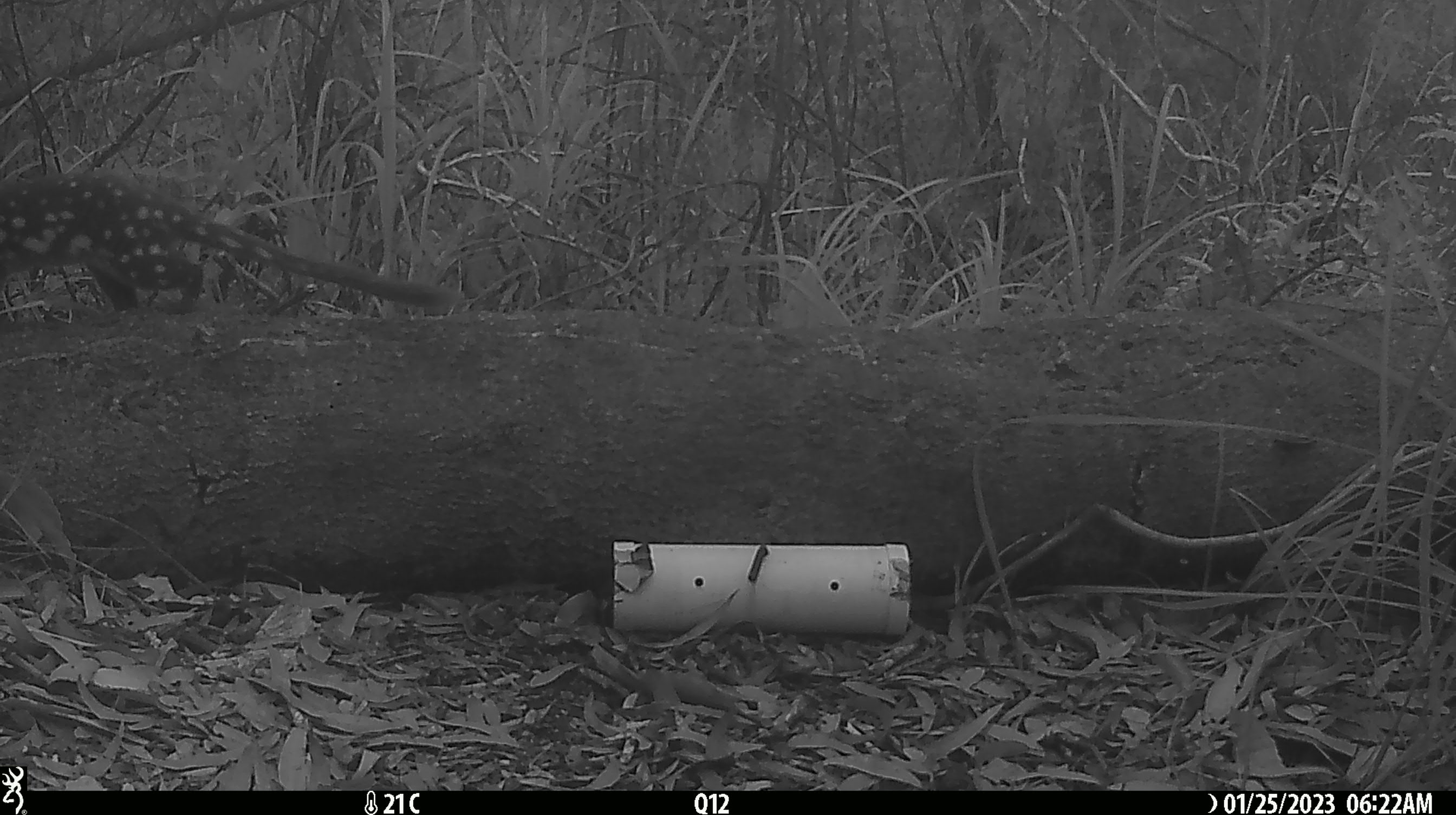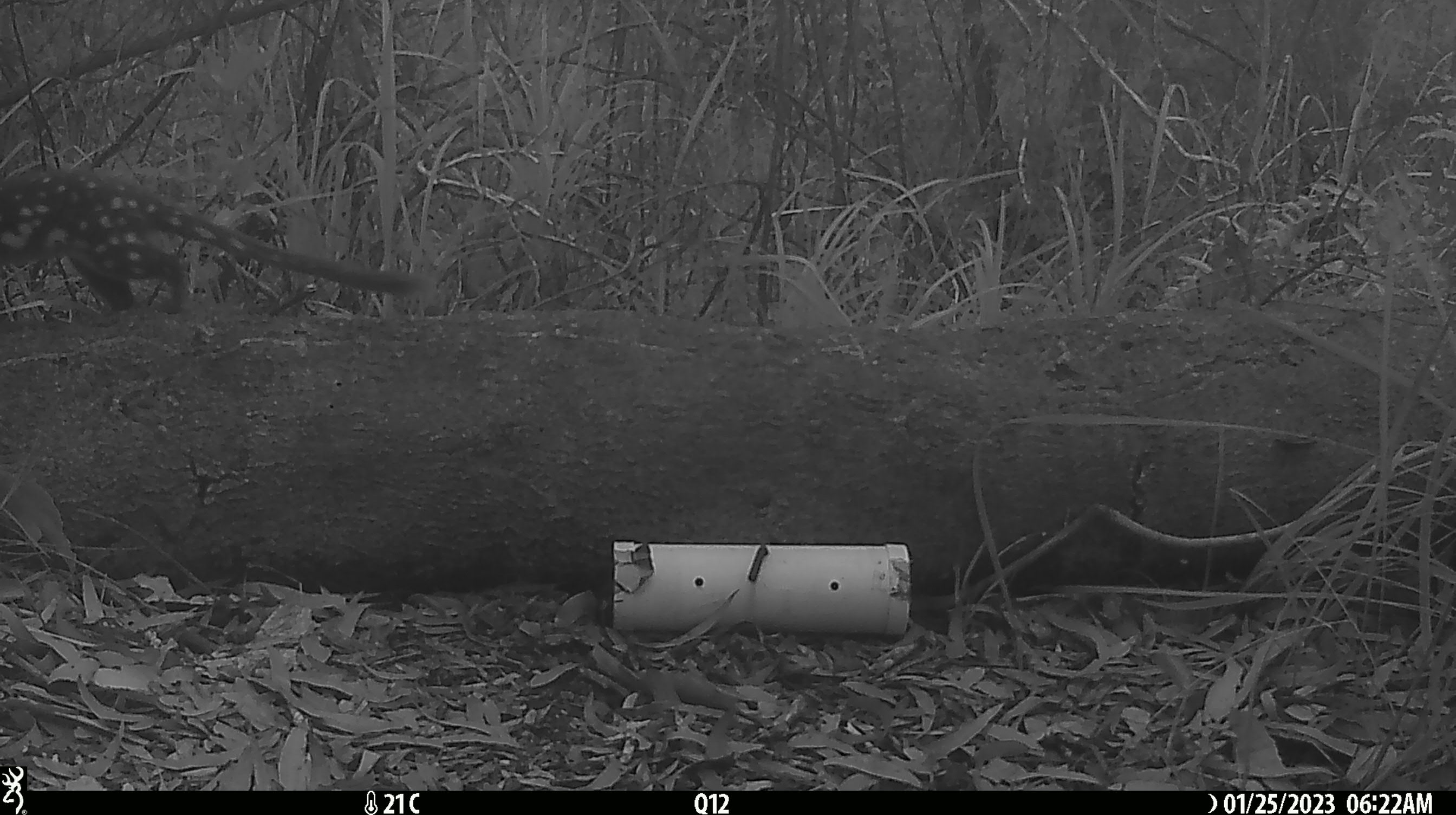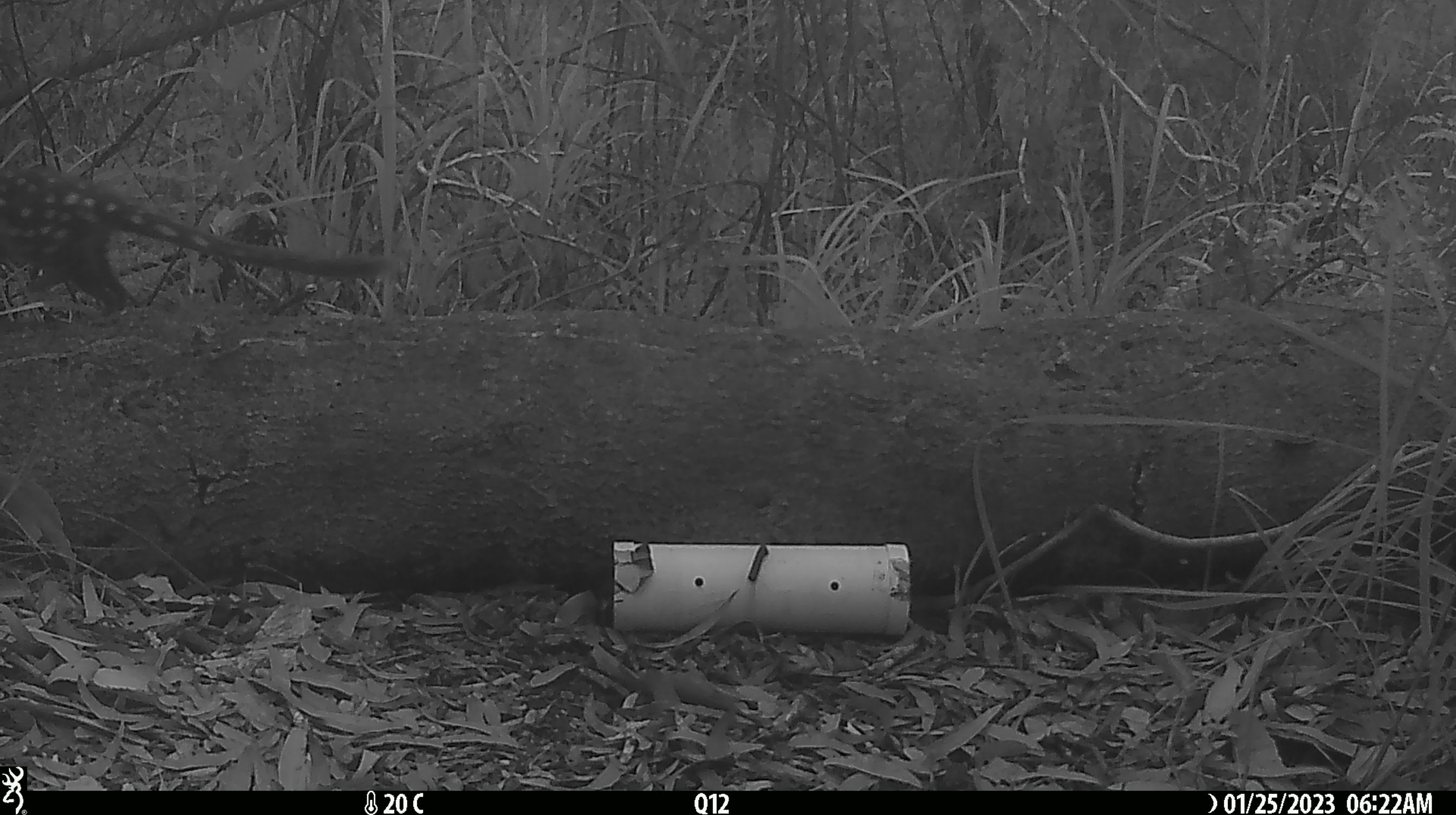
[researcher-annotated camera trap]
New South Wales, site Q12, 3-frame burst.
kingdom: Animalia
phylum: Chordata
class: Mammalia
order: Dasyuromorphia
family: Dasyuridae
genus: Dasyurus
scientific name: Dasyurus maculatus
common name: spotted-tailed quoll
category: quoll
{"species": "quoll (spotted-tailed quoll) (Dasyurus maculatus)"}